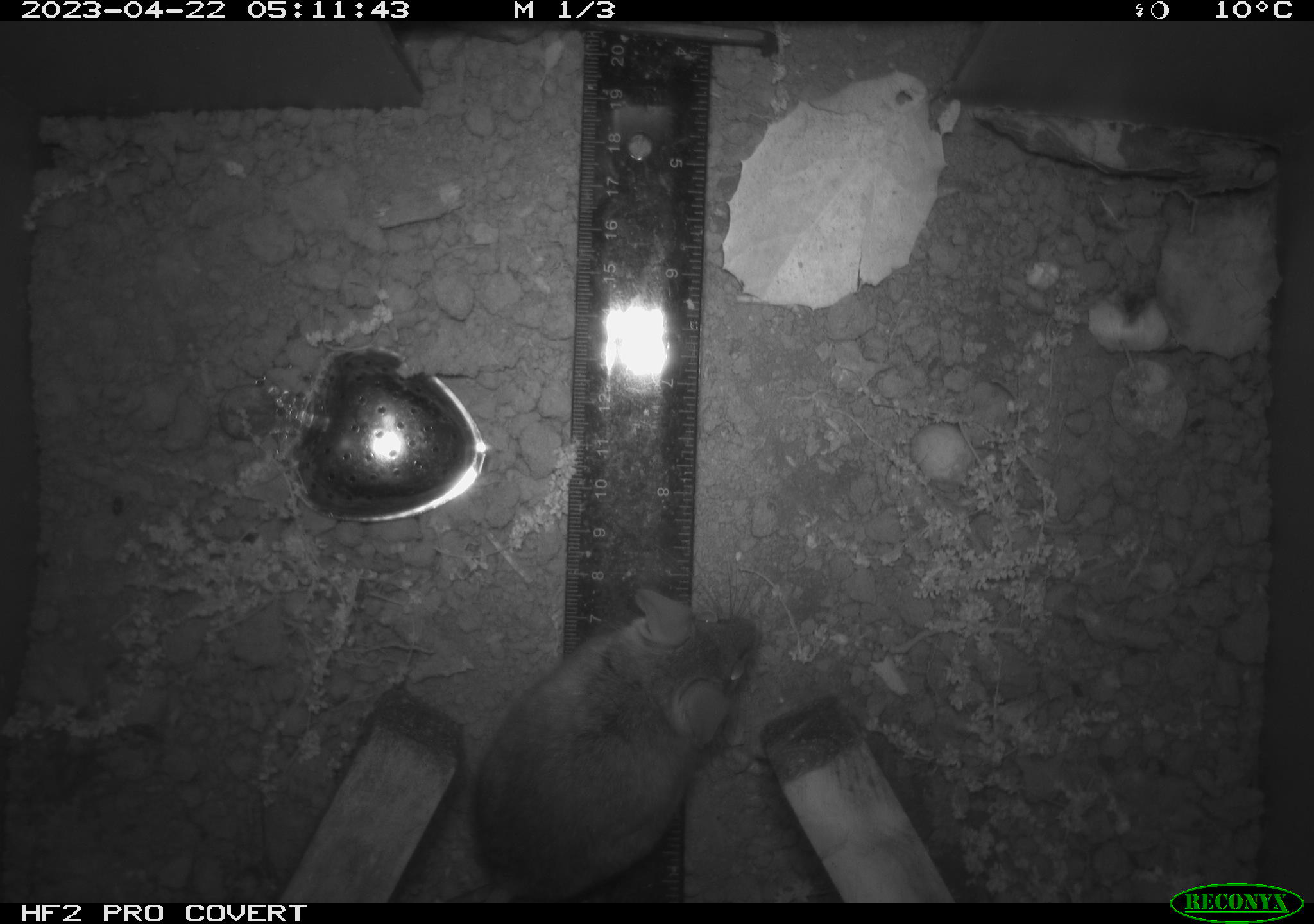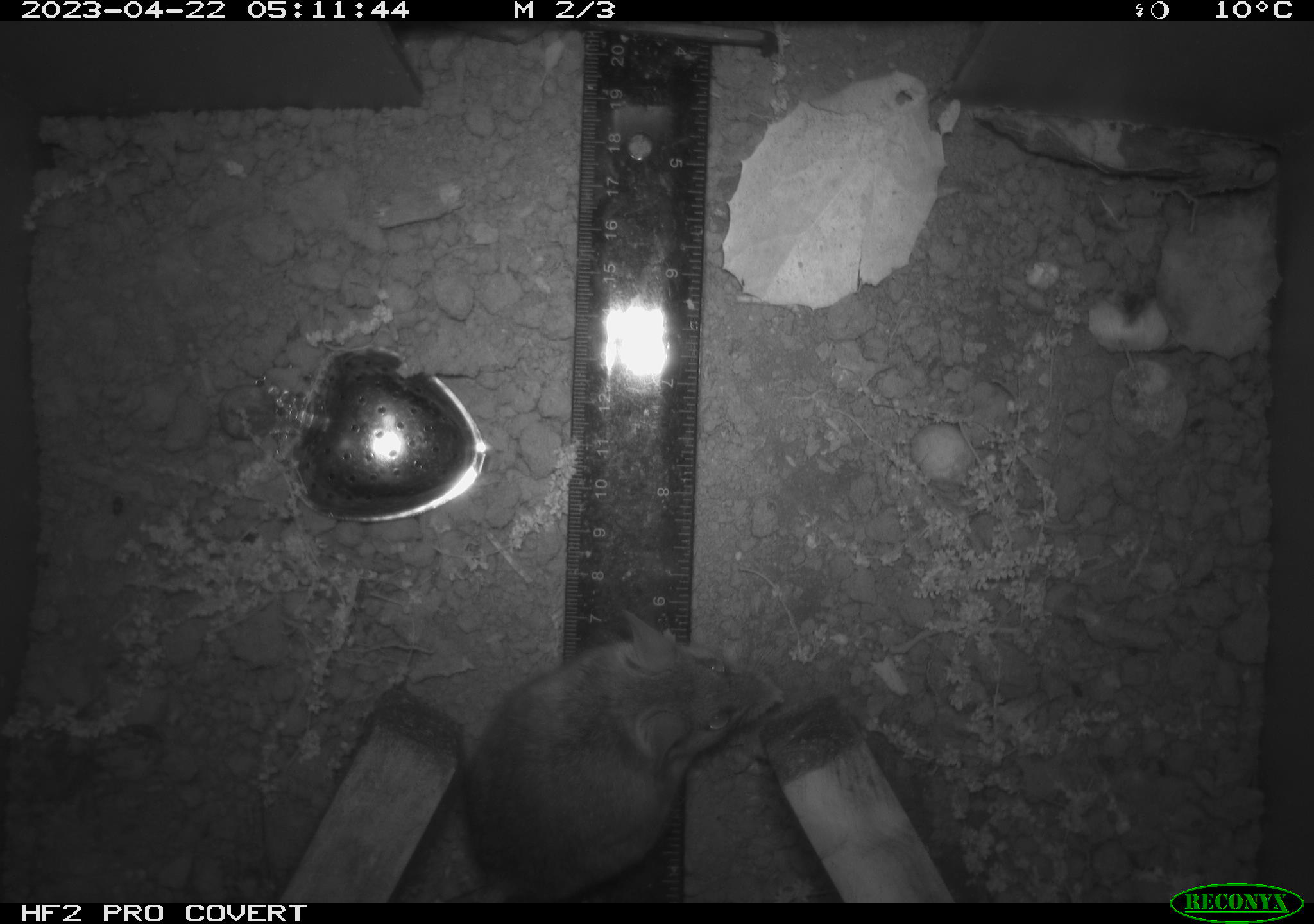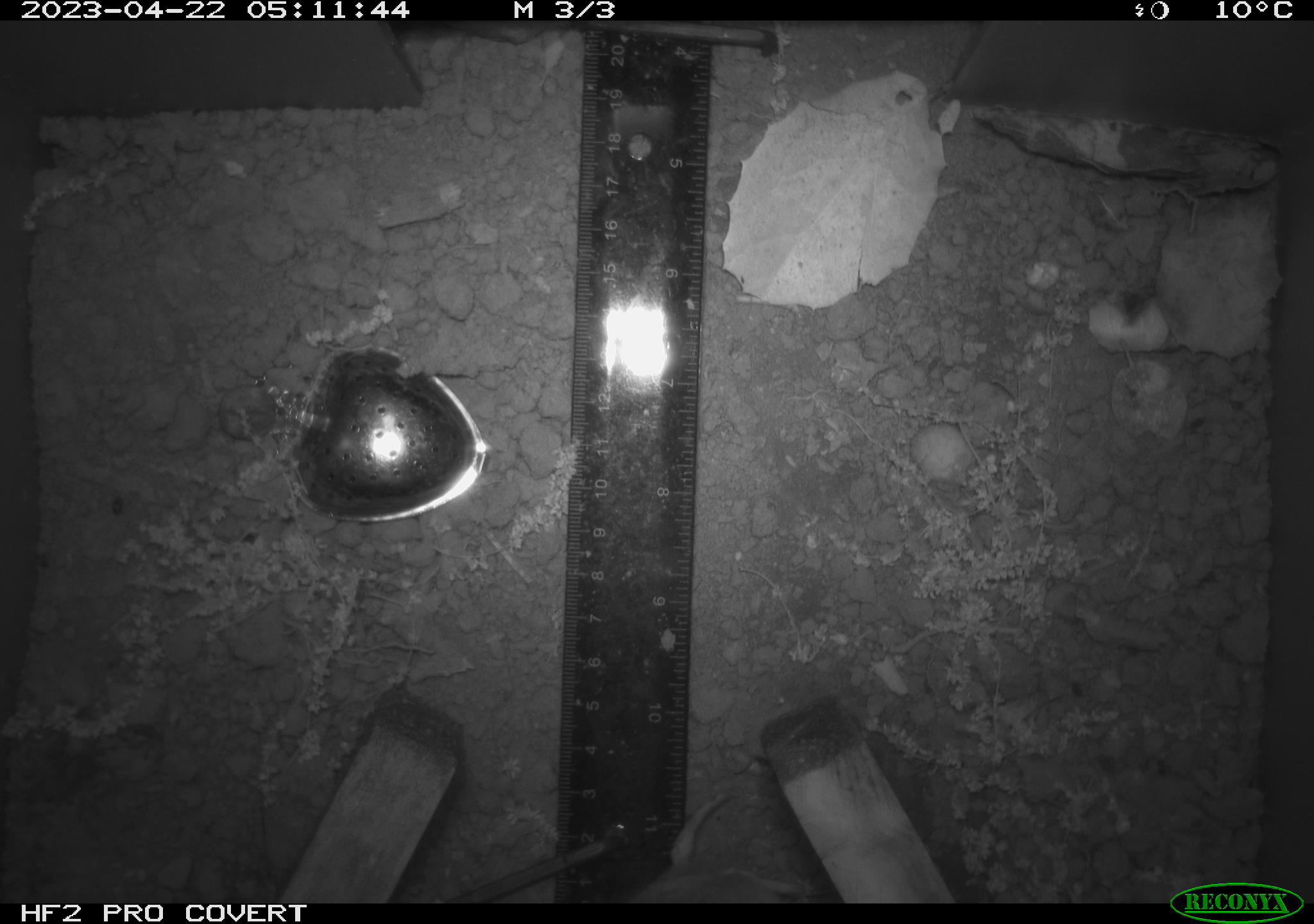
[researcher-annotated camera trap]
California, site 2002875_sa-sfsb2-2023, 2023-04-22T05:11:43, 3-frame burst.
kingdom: Animalia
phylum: Chordata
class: Mammalia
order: Rodentia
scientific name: Rodentia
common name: mouse species